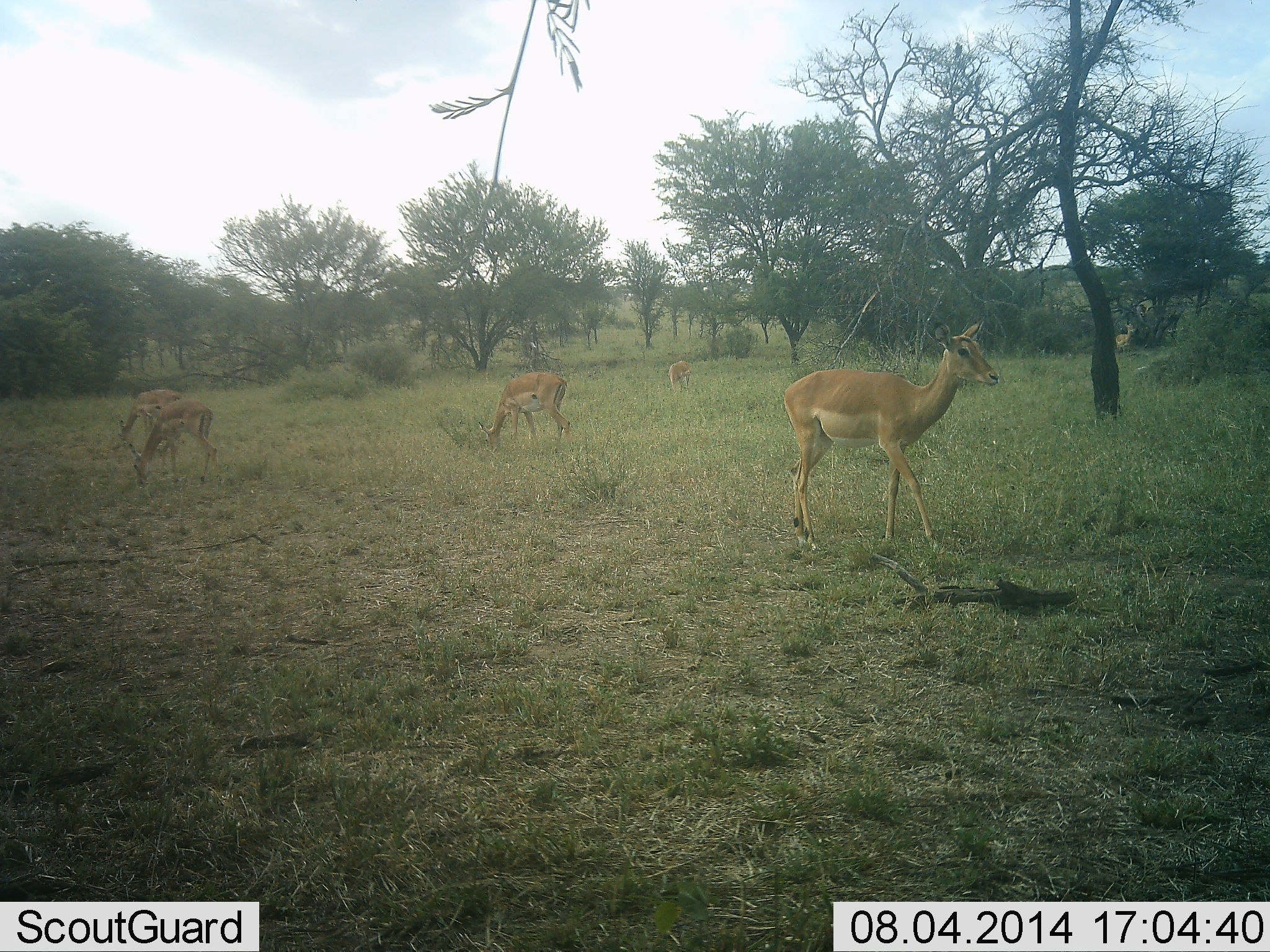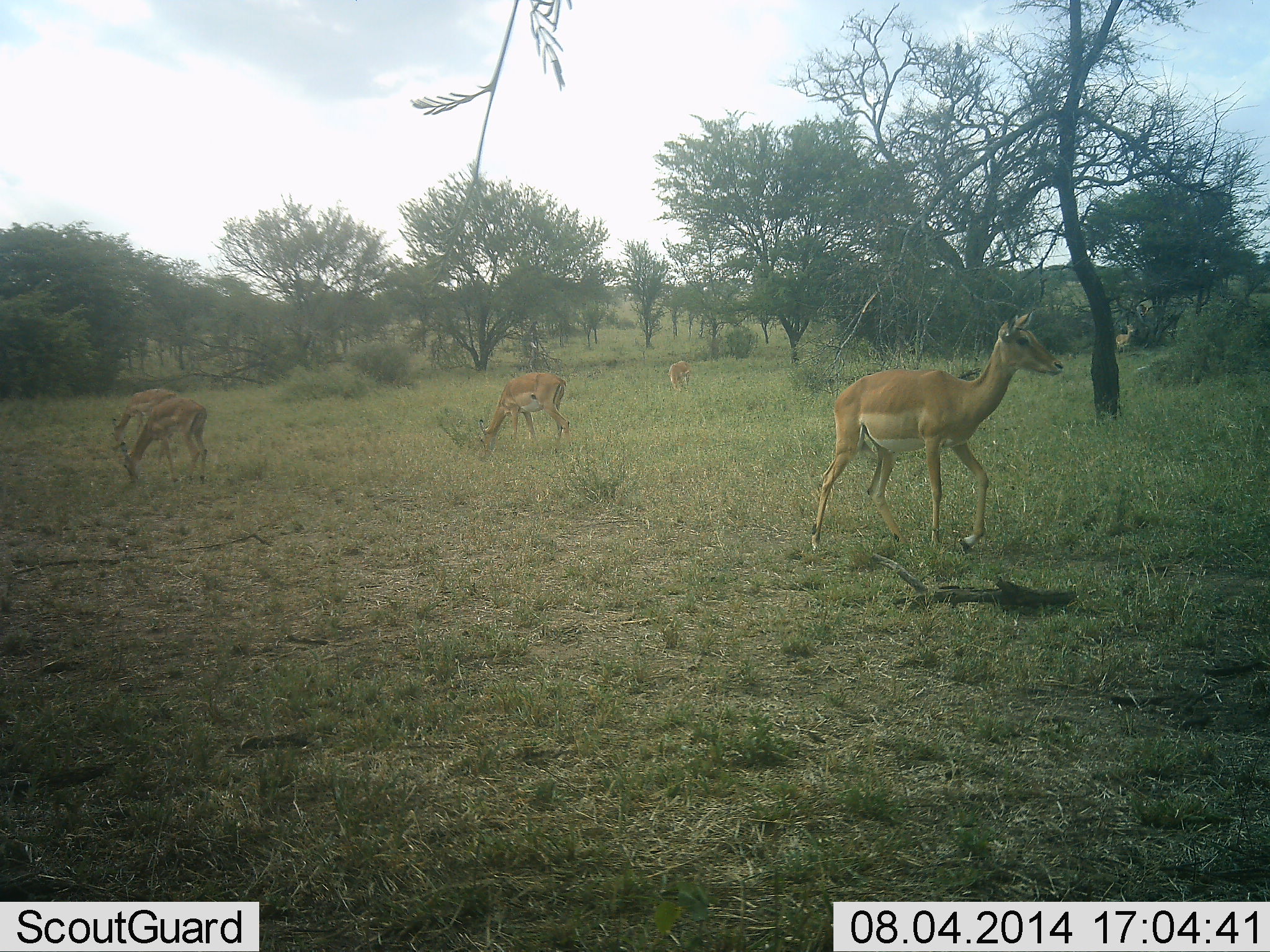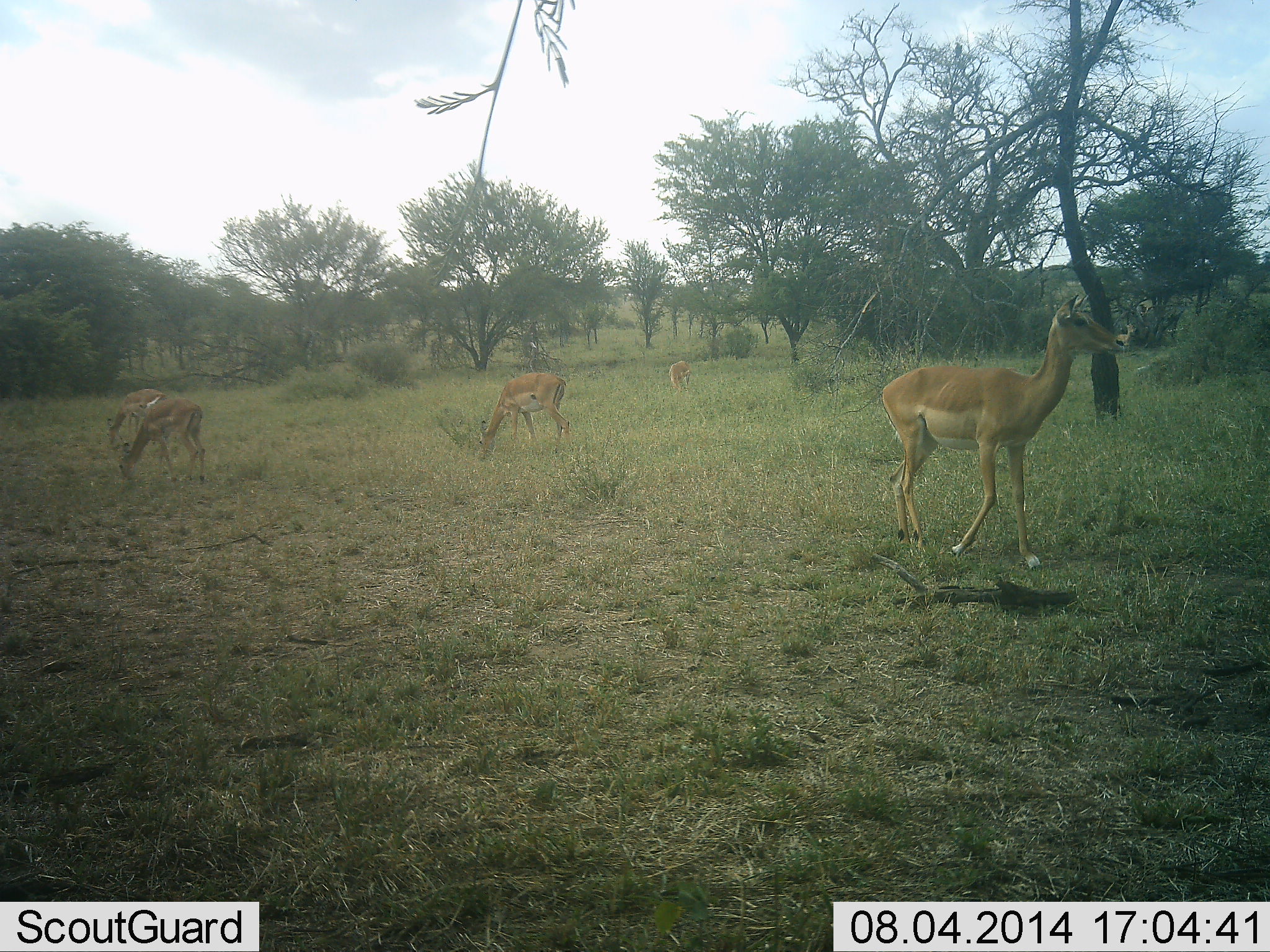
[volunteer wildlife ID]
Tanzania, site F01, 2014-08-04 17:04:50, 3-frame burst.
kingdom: Animalia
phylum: Chordata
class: Mammalia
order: Artiodactyla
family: Bovidae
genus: Aepyceros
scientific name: Aepyceros melampus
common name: impala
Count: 6.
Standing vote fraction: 60%.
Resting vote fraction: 0%.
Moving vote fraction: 80%.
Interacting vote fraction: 0%.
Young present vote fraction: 10%.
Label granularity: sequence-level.